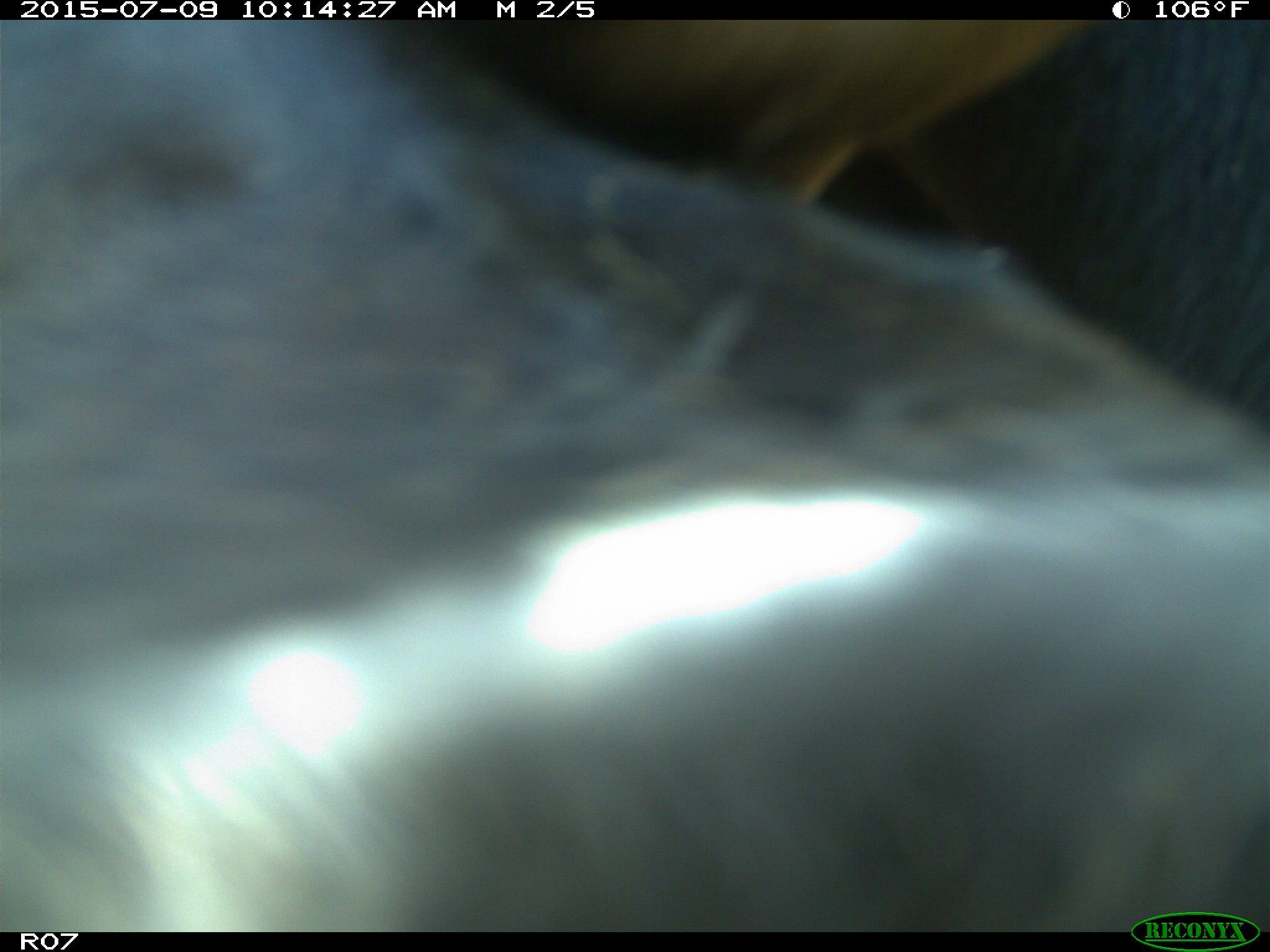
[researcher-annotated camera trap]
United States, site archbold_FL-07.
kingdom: Animalia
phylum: Chordata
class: Mammalia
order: Artiodactyla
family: Bovidae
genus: Bos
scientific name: Bos taurus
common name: domestic cow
Bos taurus (domestic cow).